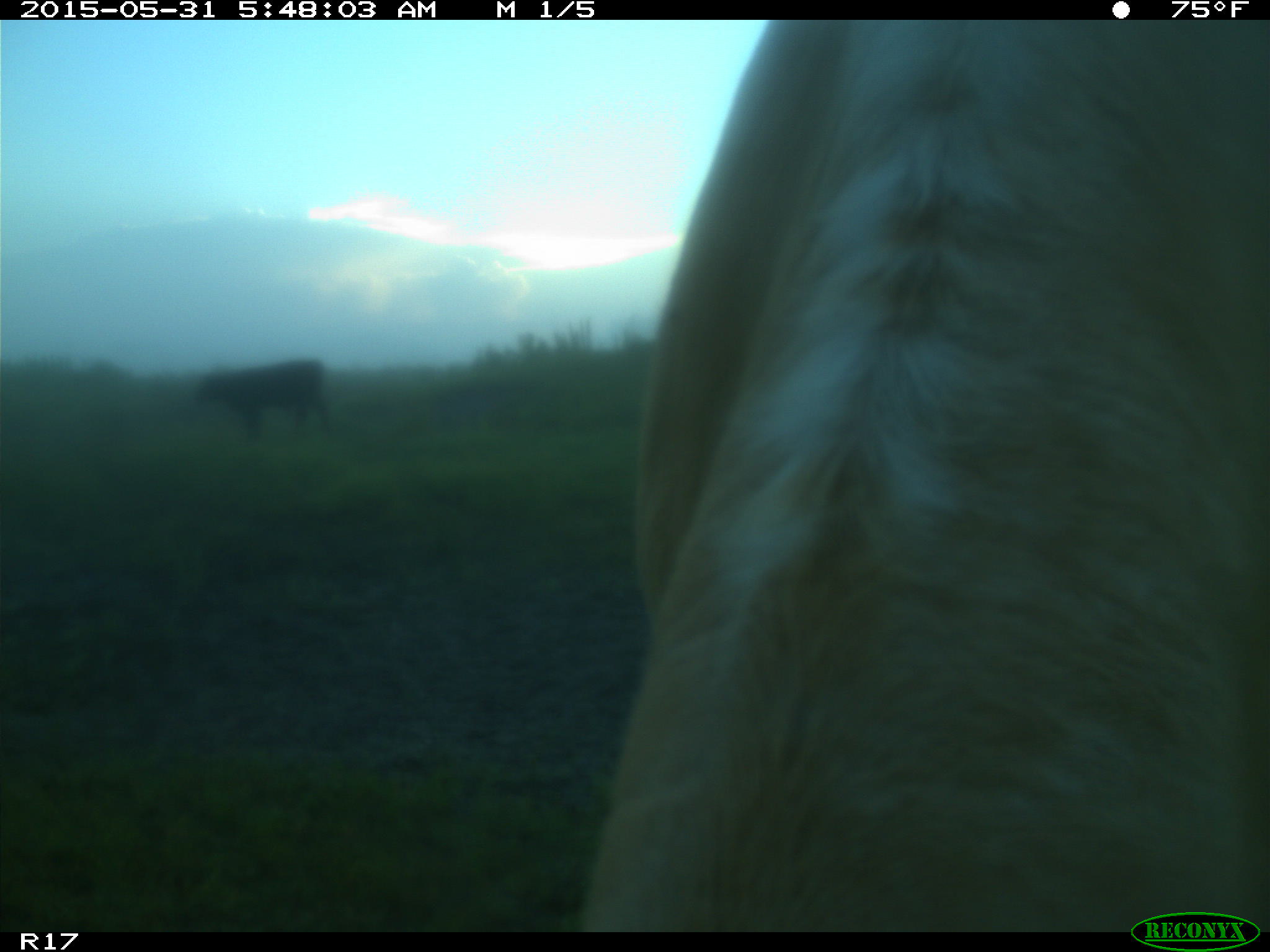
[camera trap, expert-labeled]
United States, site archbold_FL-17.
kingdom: Animalia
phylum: Chordata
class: Mammalia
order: Artiodactyla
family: Bovidae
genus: Bos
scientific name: Bos taurus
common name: domestic cow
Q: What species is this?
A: Bos taurus (domestic cow).